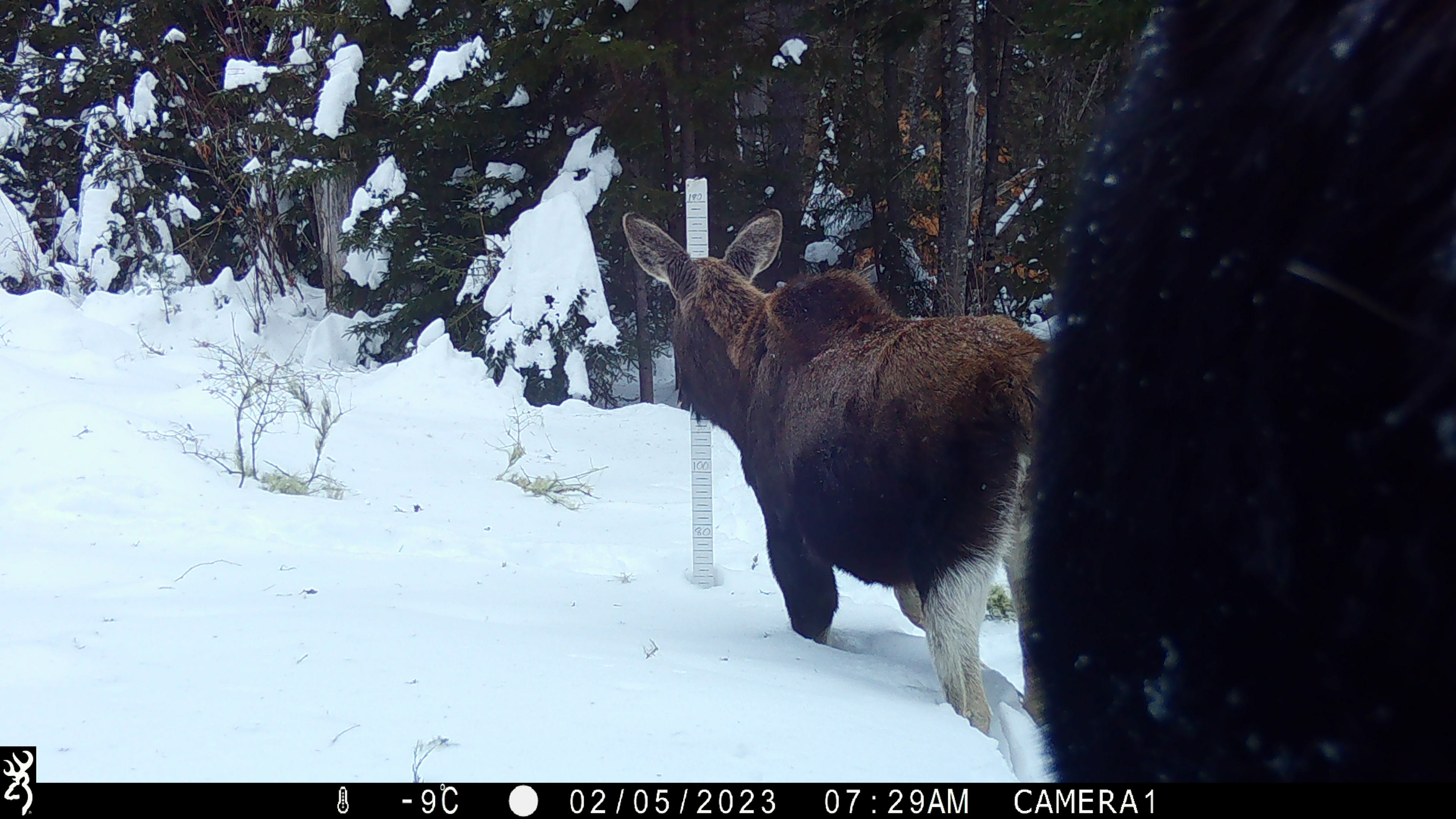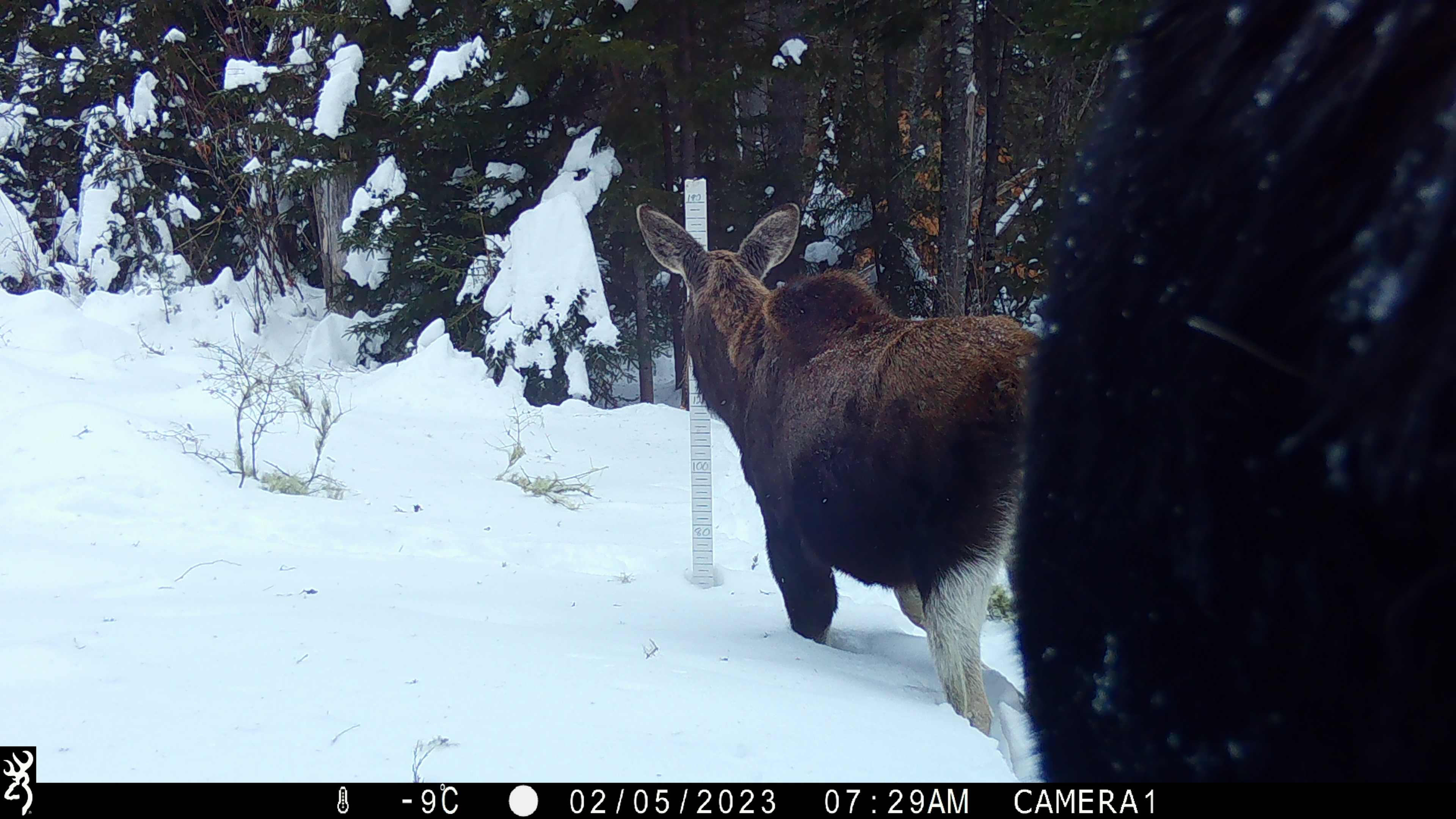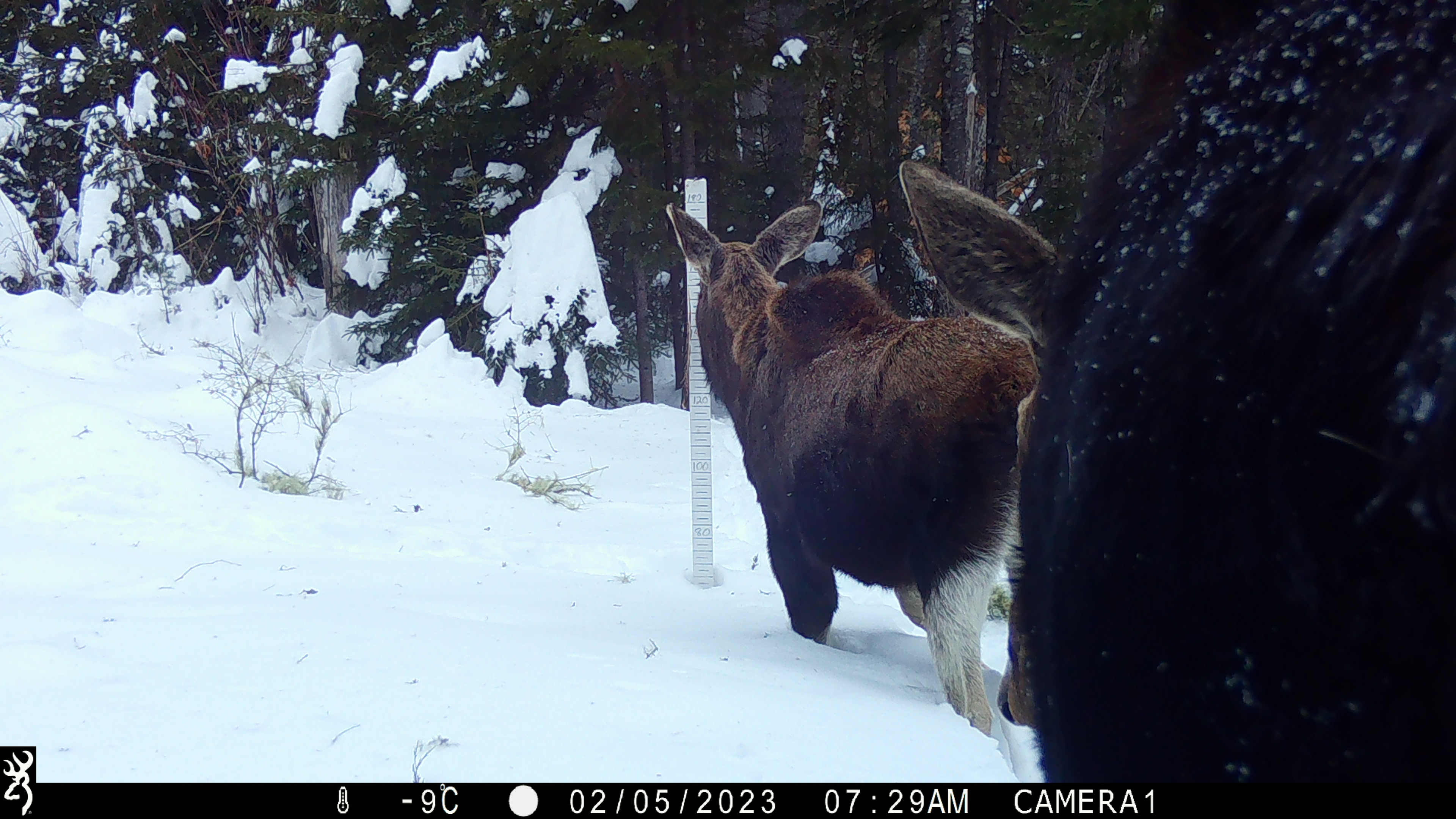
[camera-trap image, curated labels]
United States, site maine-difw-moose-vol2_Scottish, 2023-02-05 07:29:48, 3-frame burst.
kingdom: Animalia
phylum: Chordata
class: Mammalia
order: Artiodactyla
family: Cervidae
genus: Alces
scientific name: Alces alces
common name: moose